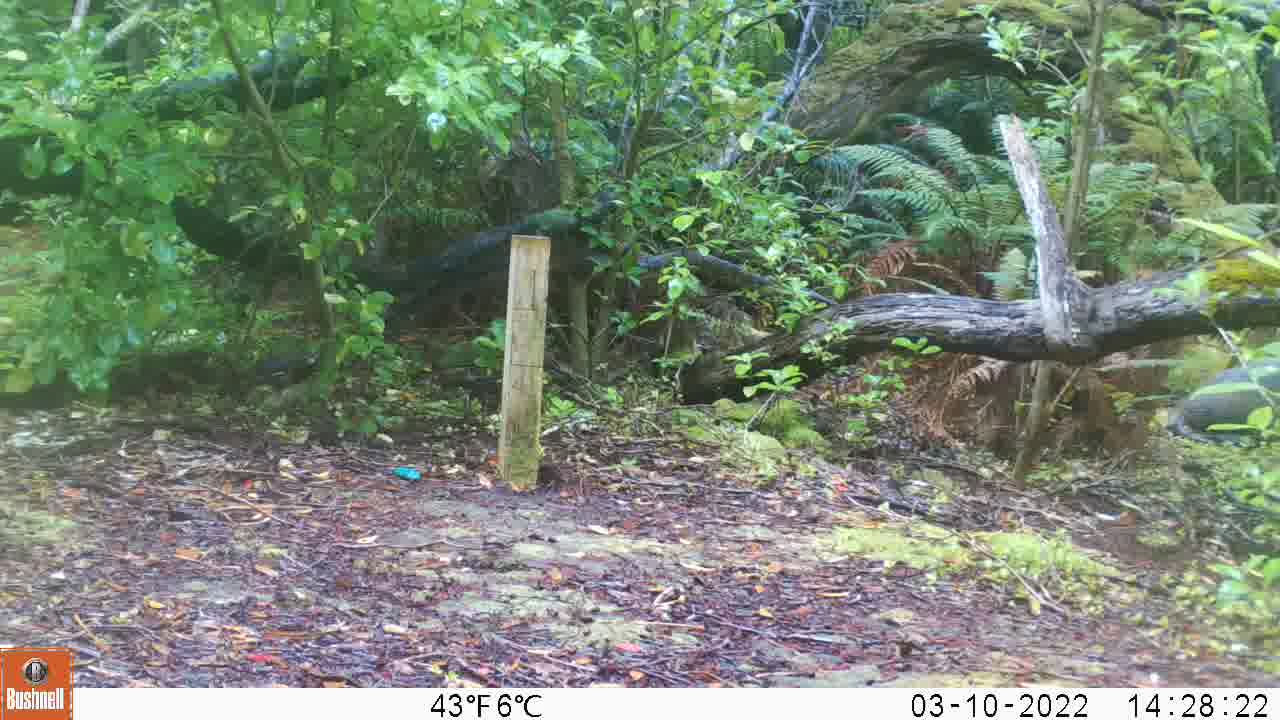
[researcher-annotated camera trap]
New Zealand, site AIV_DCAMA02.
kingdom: Animalia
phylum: Chordata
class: Mammalia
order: Carnivora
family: Otariidae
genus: Phocarctos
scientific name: Phocarctos hookeri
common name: new zealand sea lion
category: sealion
Sealion (new zealand sea lion) (Phocarctos hookeri).